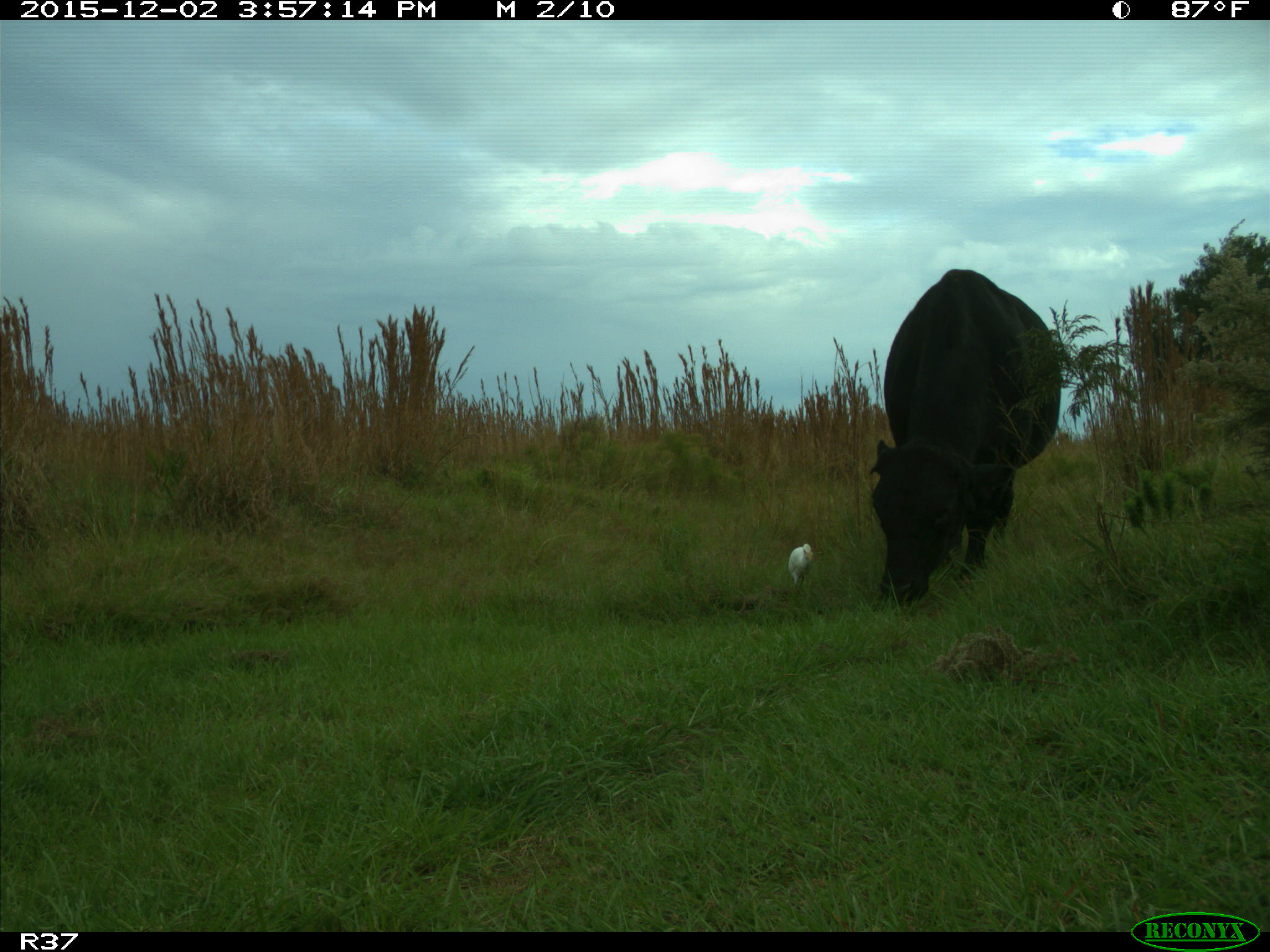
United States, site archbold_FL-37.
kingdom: Animalia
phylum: Chordata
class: Mammalia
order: Artiodactyla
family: Bovidae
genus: Bos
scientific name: Bos taurus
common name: domestic cow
Bos taurus (domestic cow).